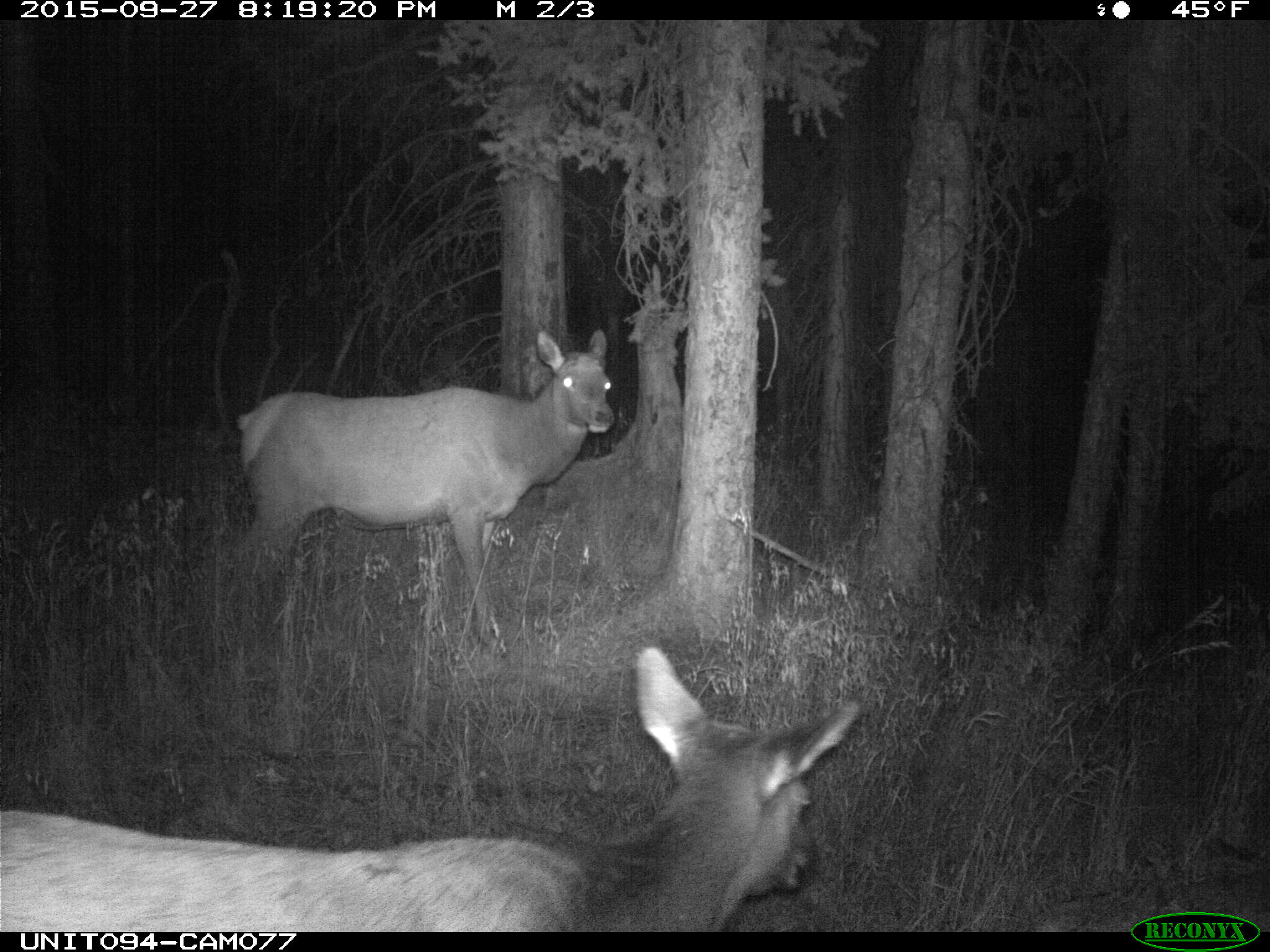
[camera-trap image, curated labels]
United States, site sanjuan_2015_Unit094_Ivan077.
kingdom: Animalia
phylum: Chordata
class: Mammalia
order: Artiodactyla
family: Cervidae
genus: Cervus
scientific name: Cervus elaphus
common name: red deer